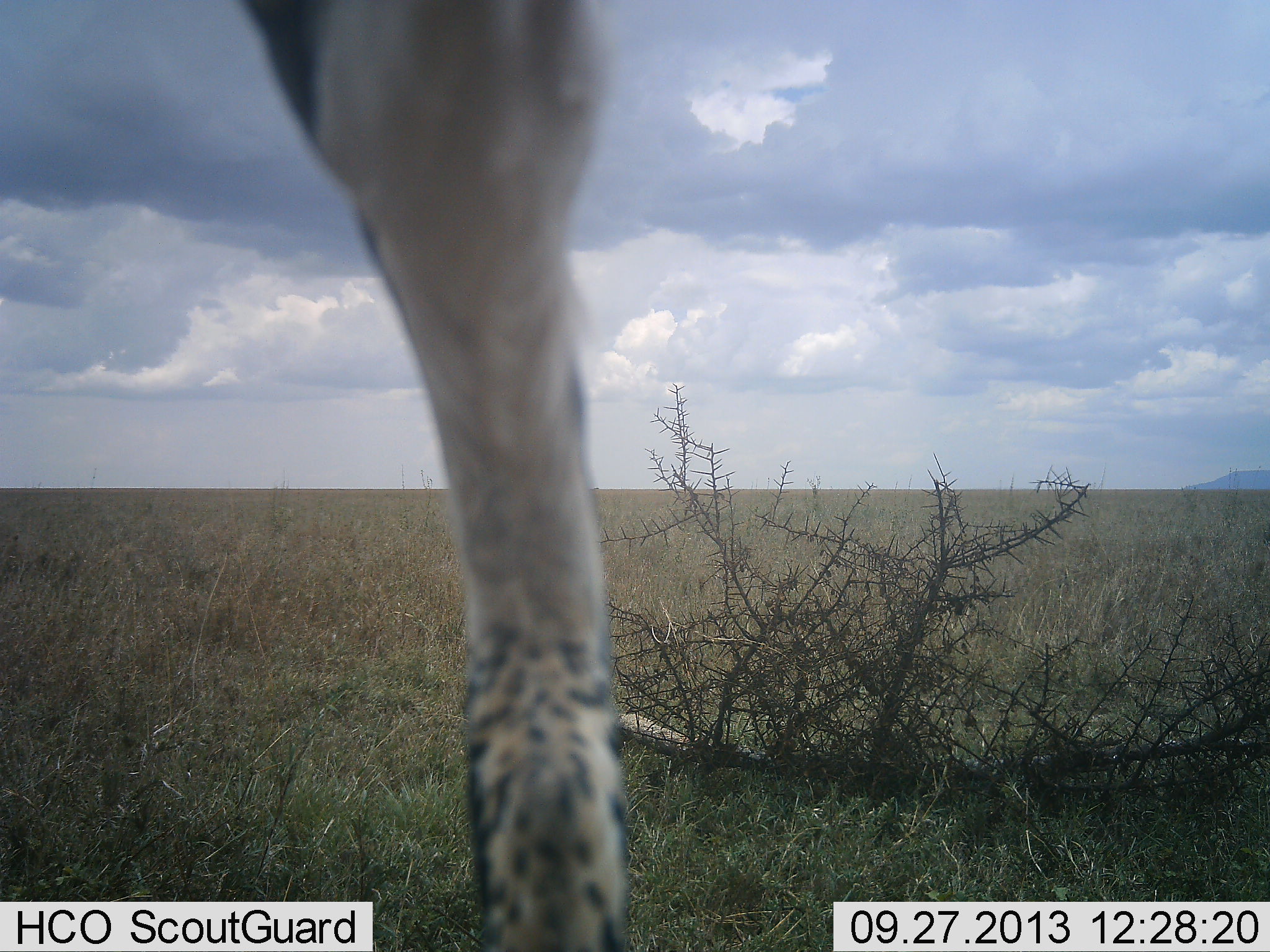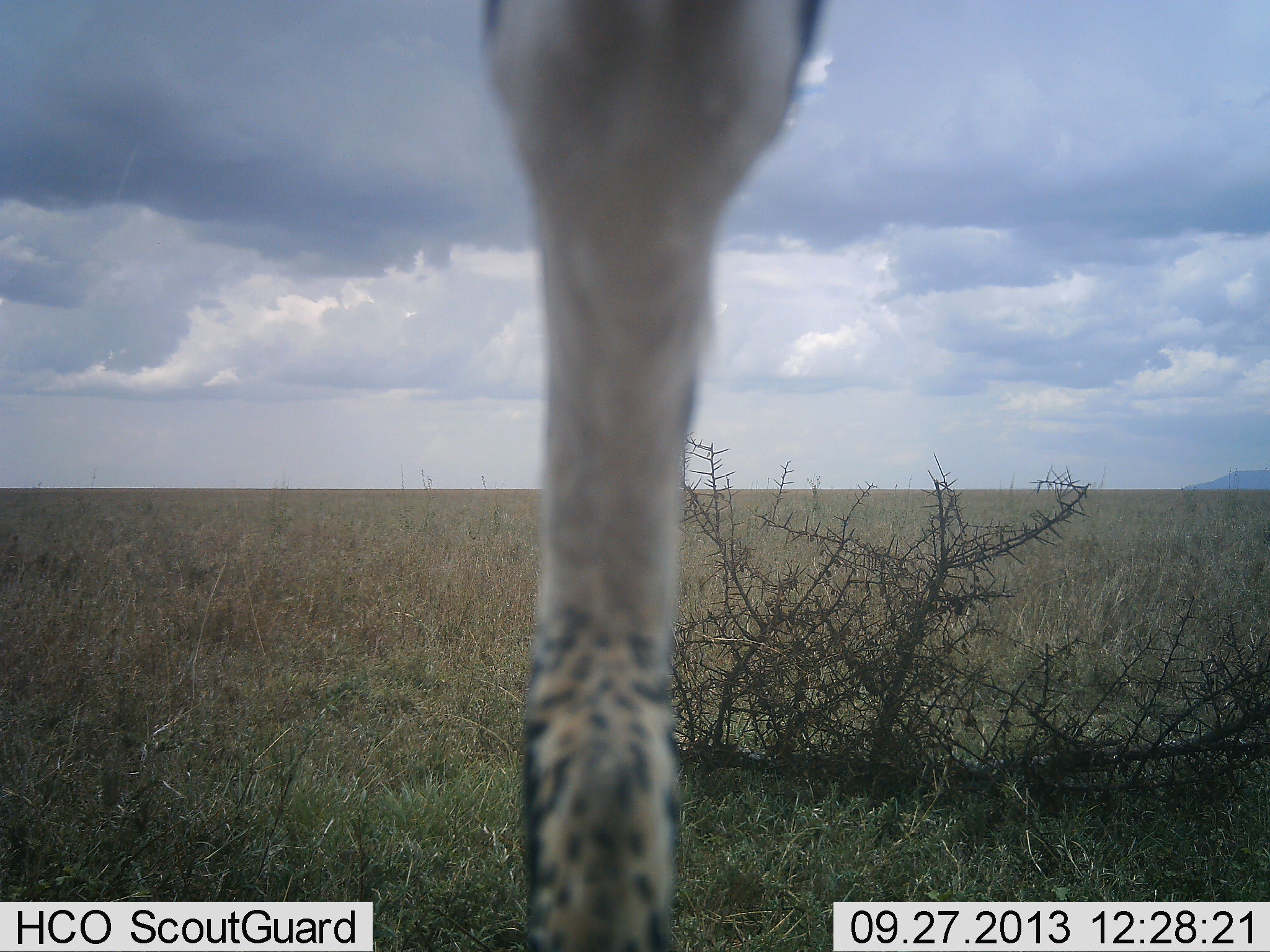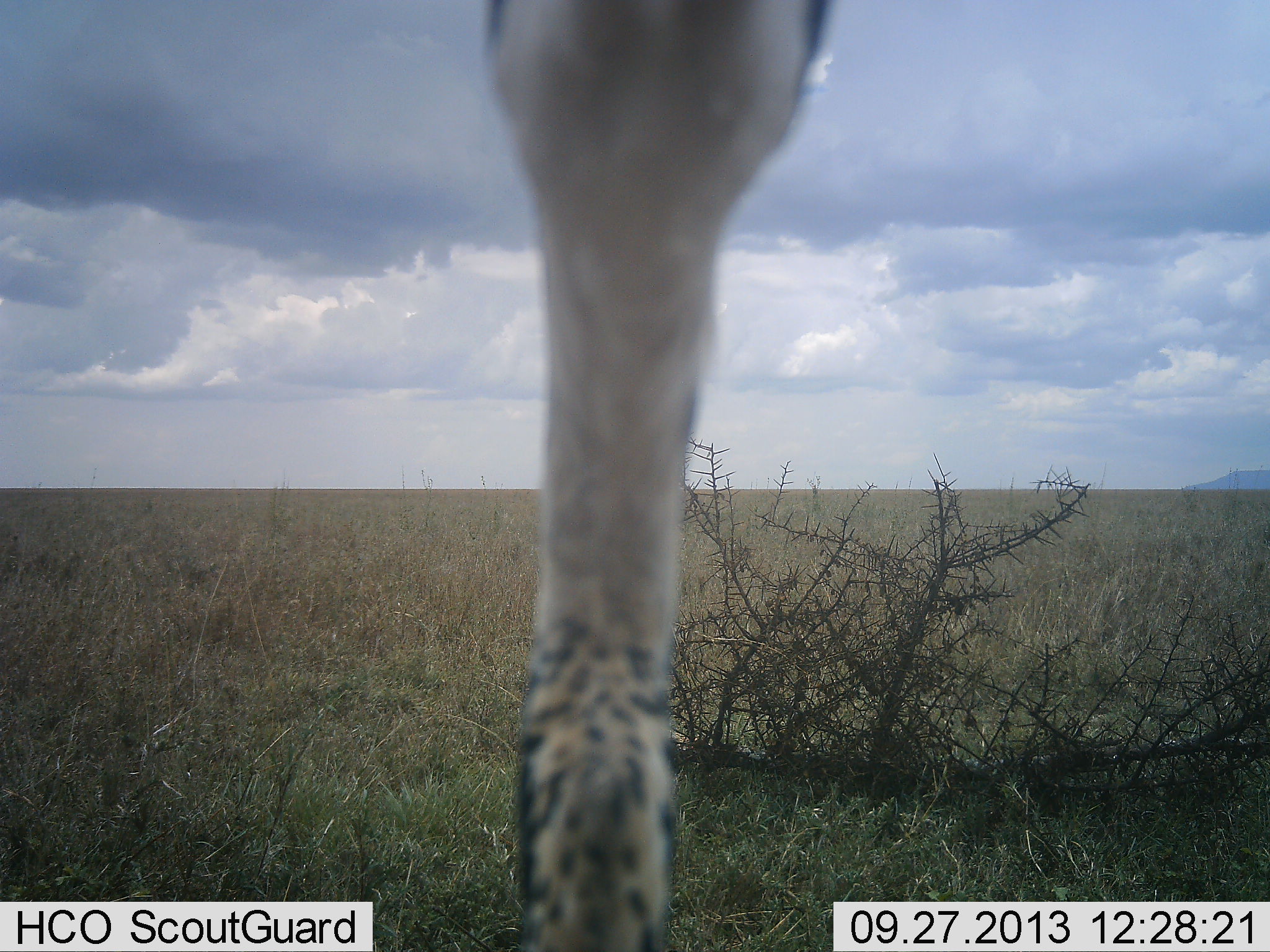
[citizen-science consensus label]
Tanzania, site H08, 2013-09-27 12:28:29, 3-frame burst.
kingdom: Animalia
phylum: Chordata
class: Aves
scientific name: Aves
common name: bird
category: otherbird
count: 1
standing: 100%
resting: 0%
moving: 0%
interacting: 0%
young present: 0%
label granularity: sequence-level